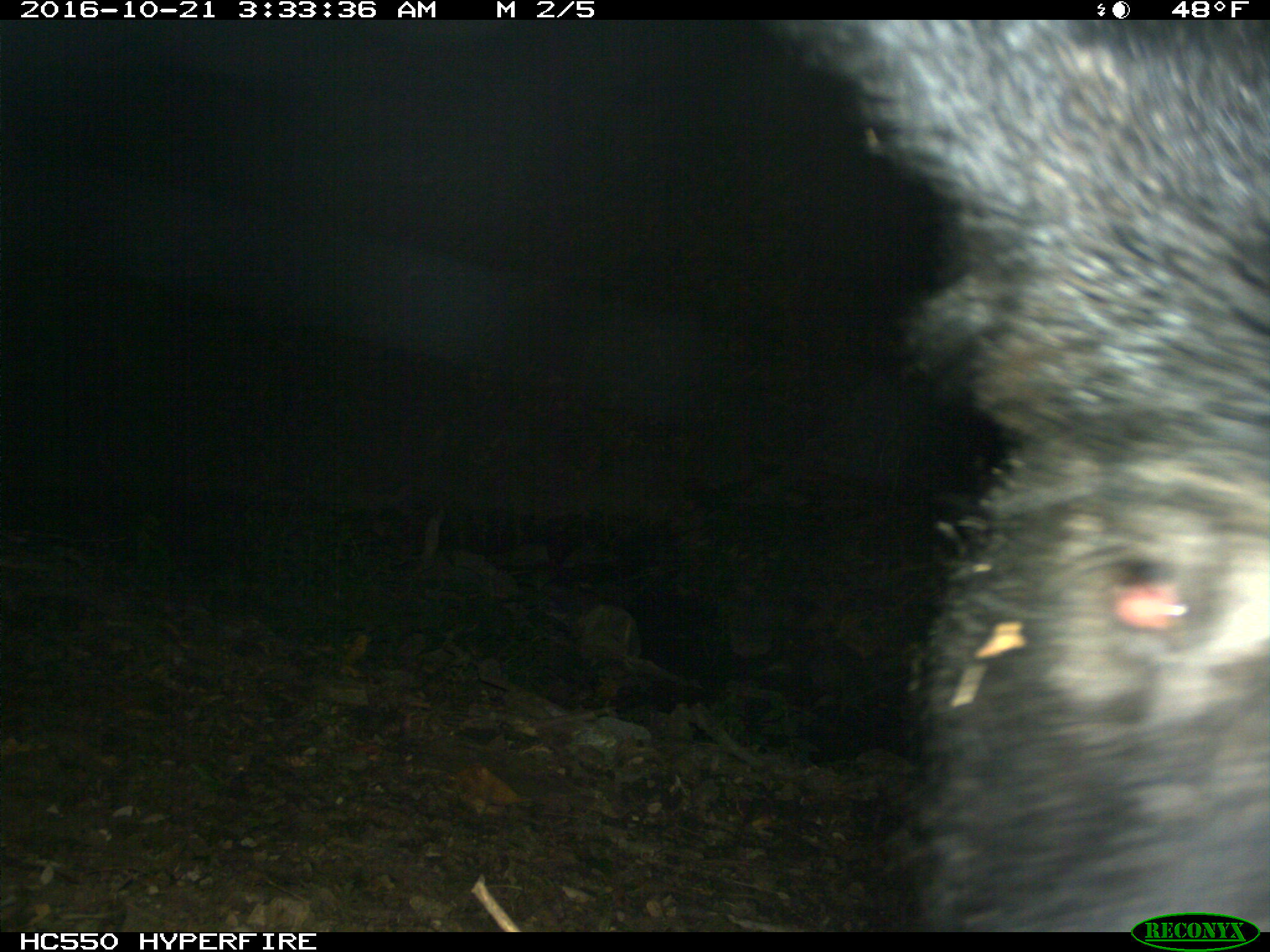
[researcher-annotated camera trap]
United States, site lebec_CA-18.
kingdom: Animalia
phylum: Chordata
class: Mammalia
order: Artiodactyla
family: Suidae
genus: Sus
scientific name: Sus scrofa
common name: wild boar